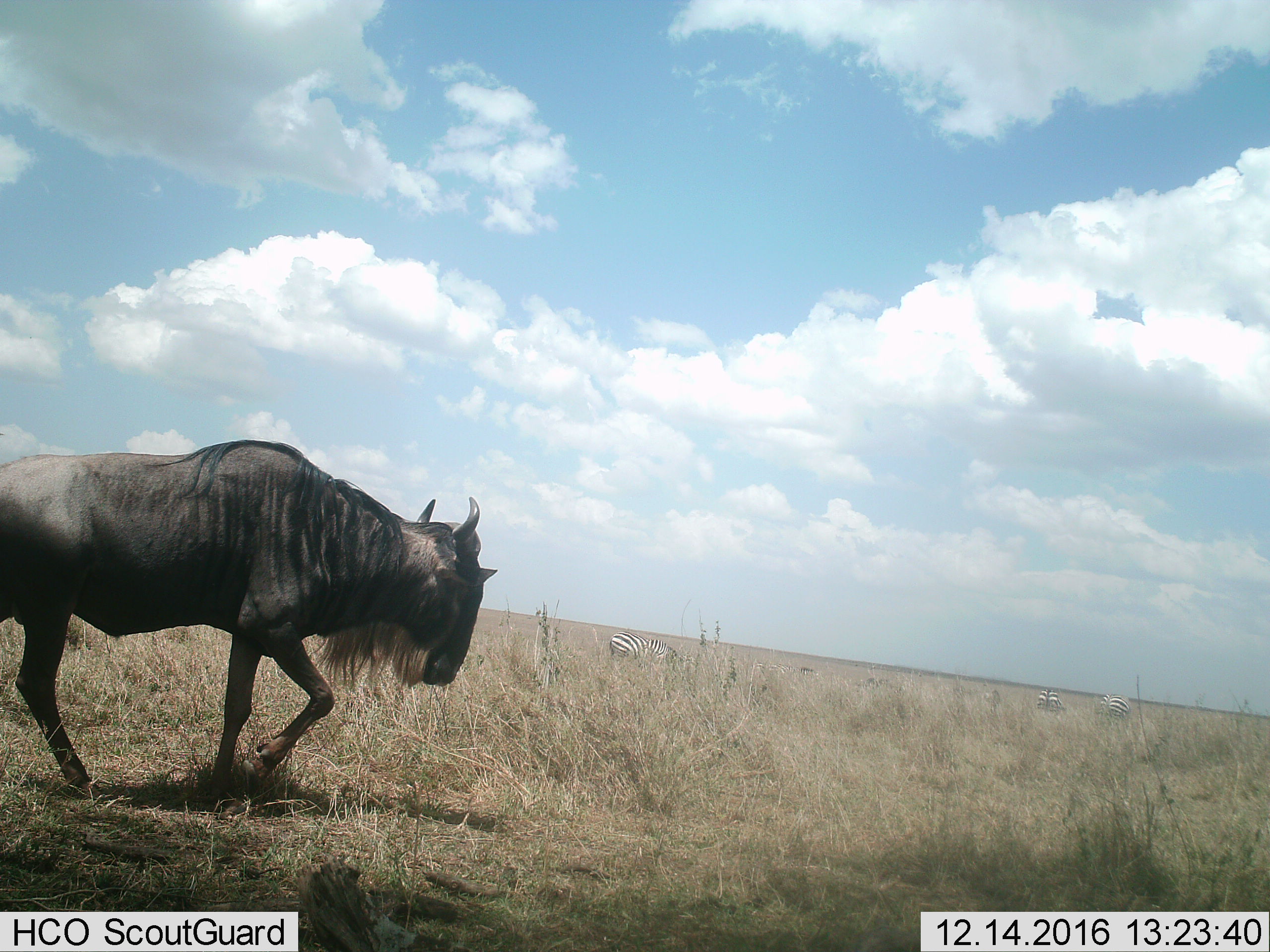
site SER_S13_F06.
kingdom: Animalia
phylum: Chordata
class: Mammalia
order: Artiodactyla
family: Bovidae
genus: Connochaetes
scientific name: Connochaetes taurinus taurinus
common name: blue wildebeest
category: wildebeestblue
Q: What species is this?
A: Wildebeestblue (blue wildebeest) (Connochaetes taurinus taurinus).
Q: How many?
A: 1.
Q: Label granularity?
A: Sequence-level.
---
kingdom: Animalia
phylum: Chordata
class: Mammalia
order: Perissodactyla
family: Equidae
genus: Equus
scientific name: Equus quagga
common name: plains zebra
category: zebraplains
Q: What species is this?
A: Zebraplains (plains zebra) (Equus quagga).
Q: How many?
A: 4.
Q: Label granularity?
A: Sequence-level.